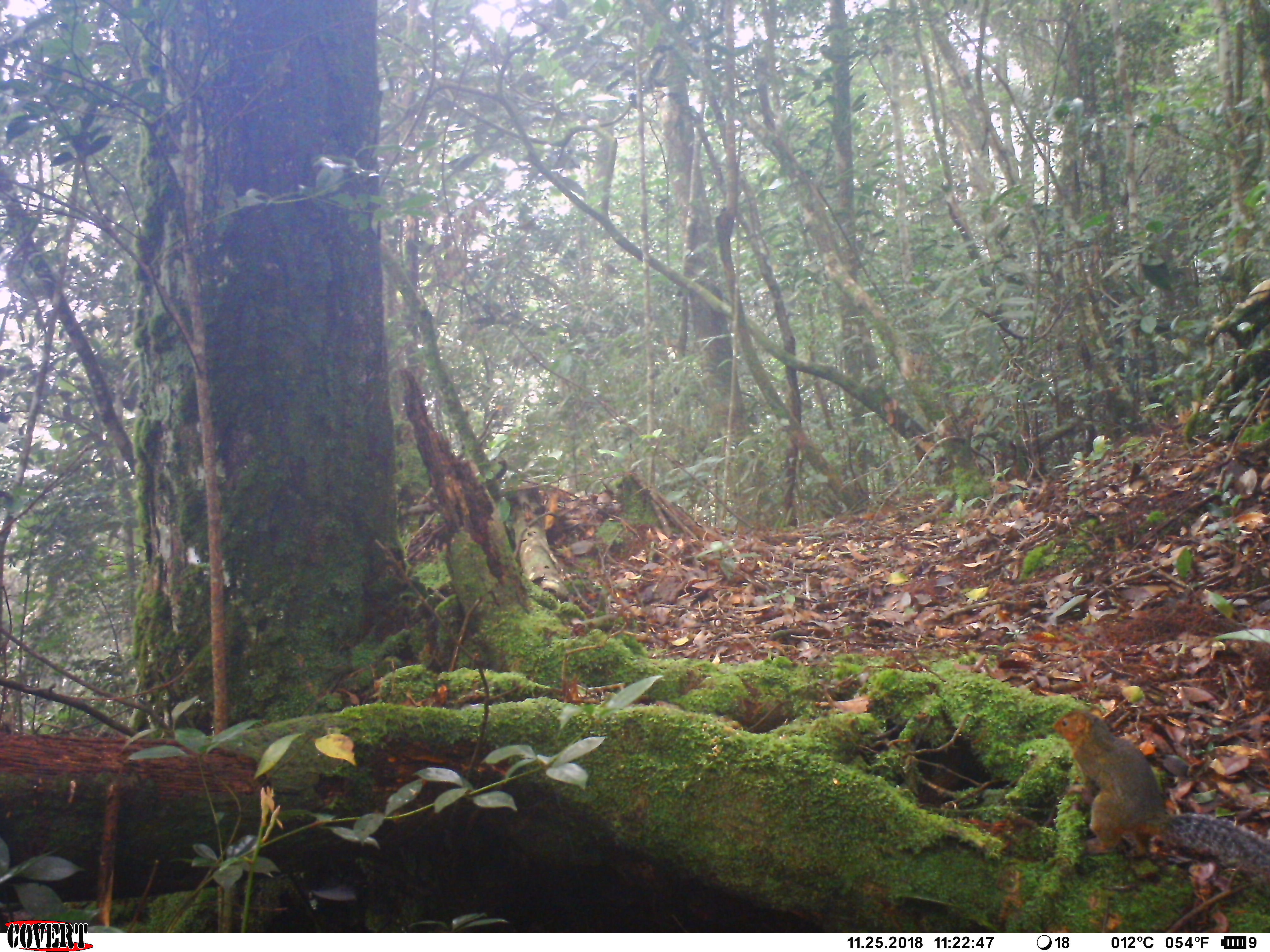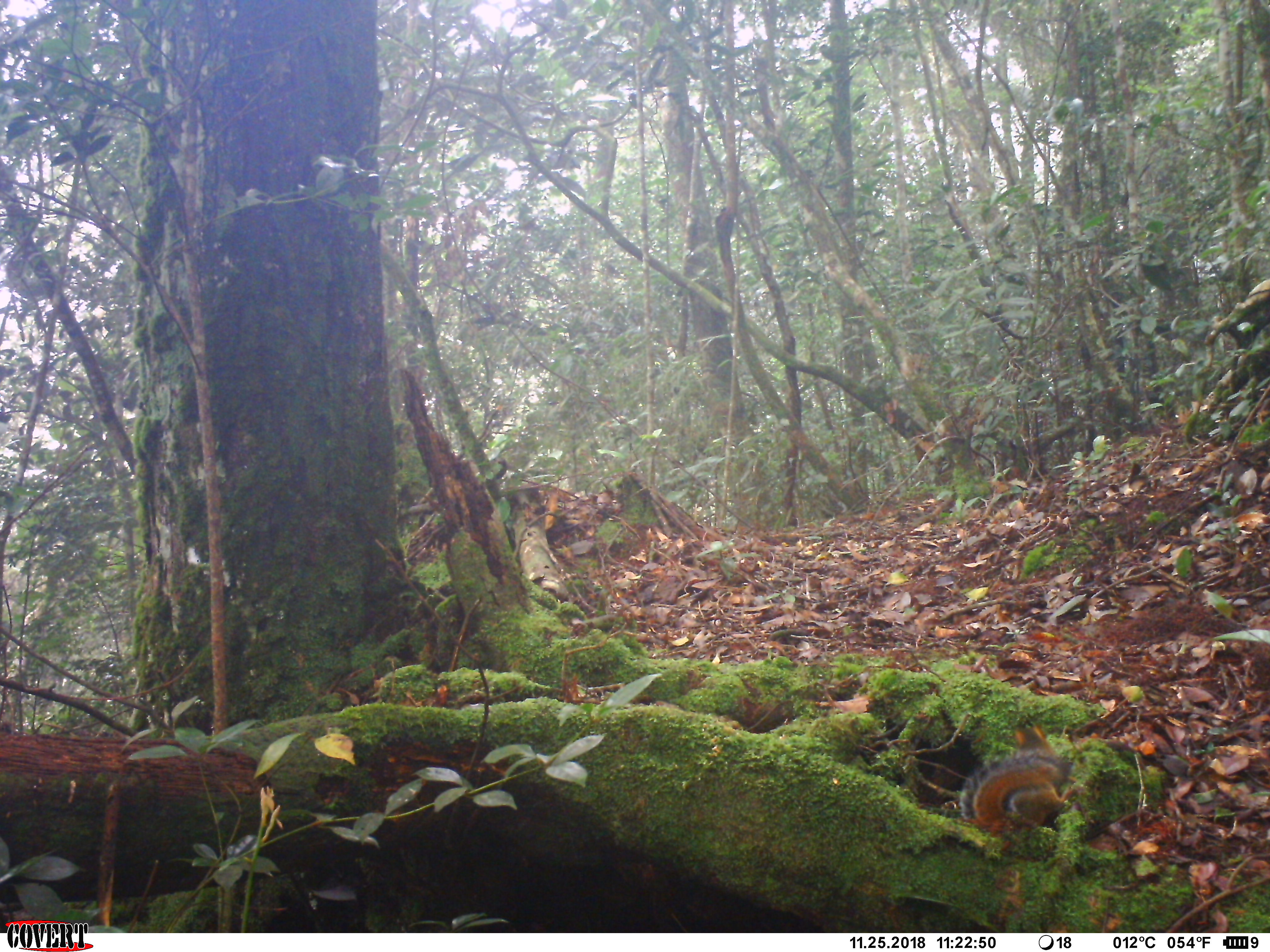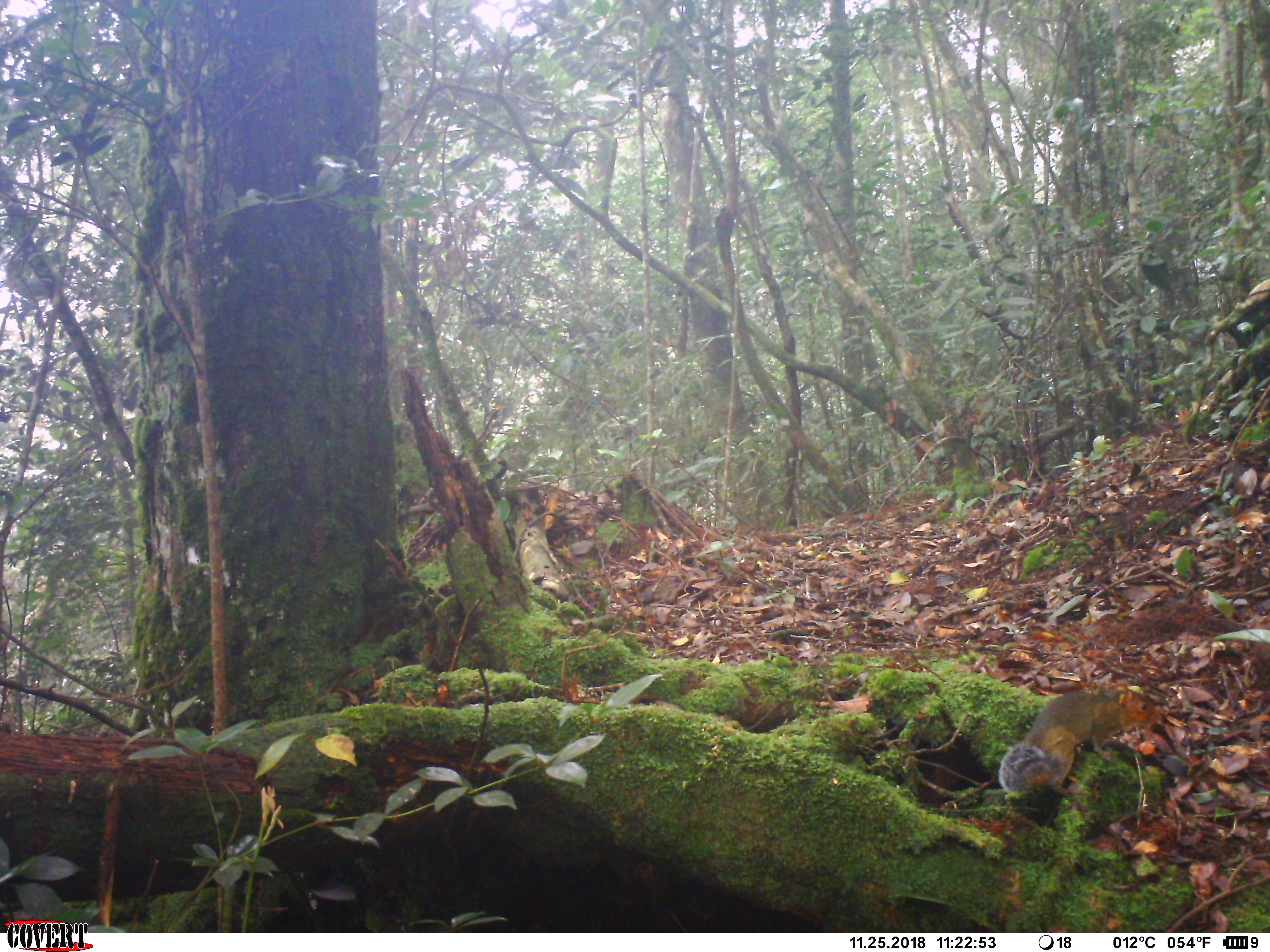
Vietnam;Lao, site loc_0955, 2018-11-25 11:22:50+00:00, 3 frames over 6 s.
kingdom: Animalia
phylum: Chordata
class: Mammalia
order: Rodentia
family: Sciuridae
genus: Dremomys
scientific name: Dremomys rufigenis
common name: red-cheeked squirrel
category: red cheeked squirrel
Red cheeked squirrel (red-cheeked squirrel) (Dremomys rufigenis). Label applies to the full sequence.